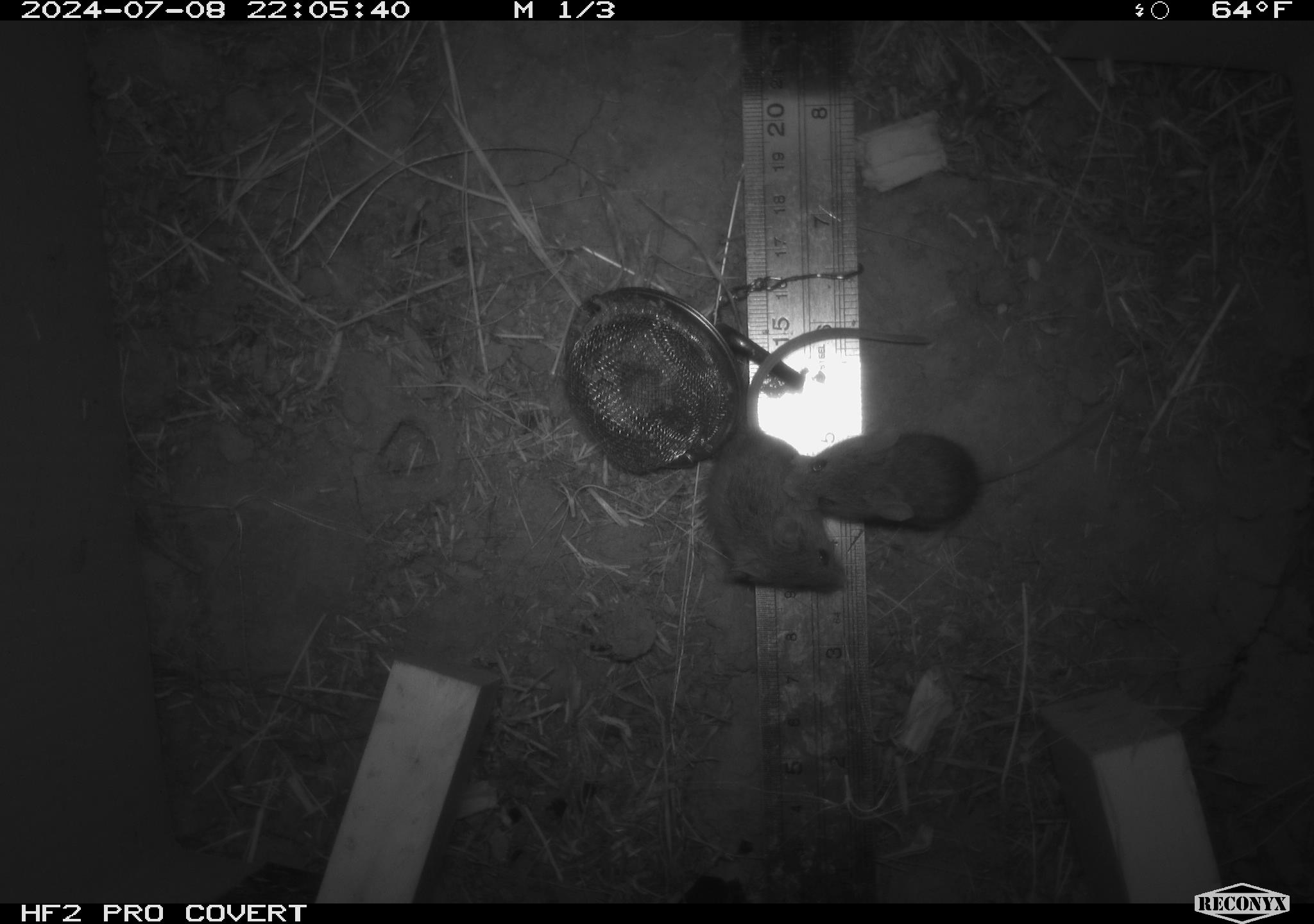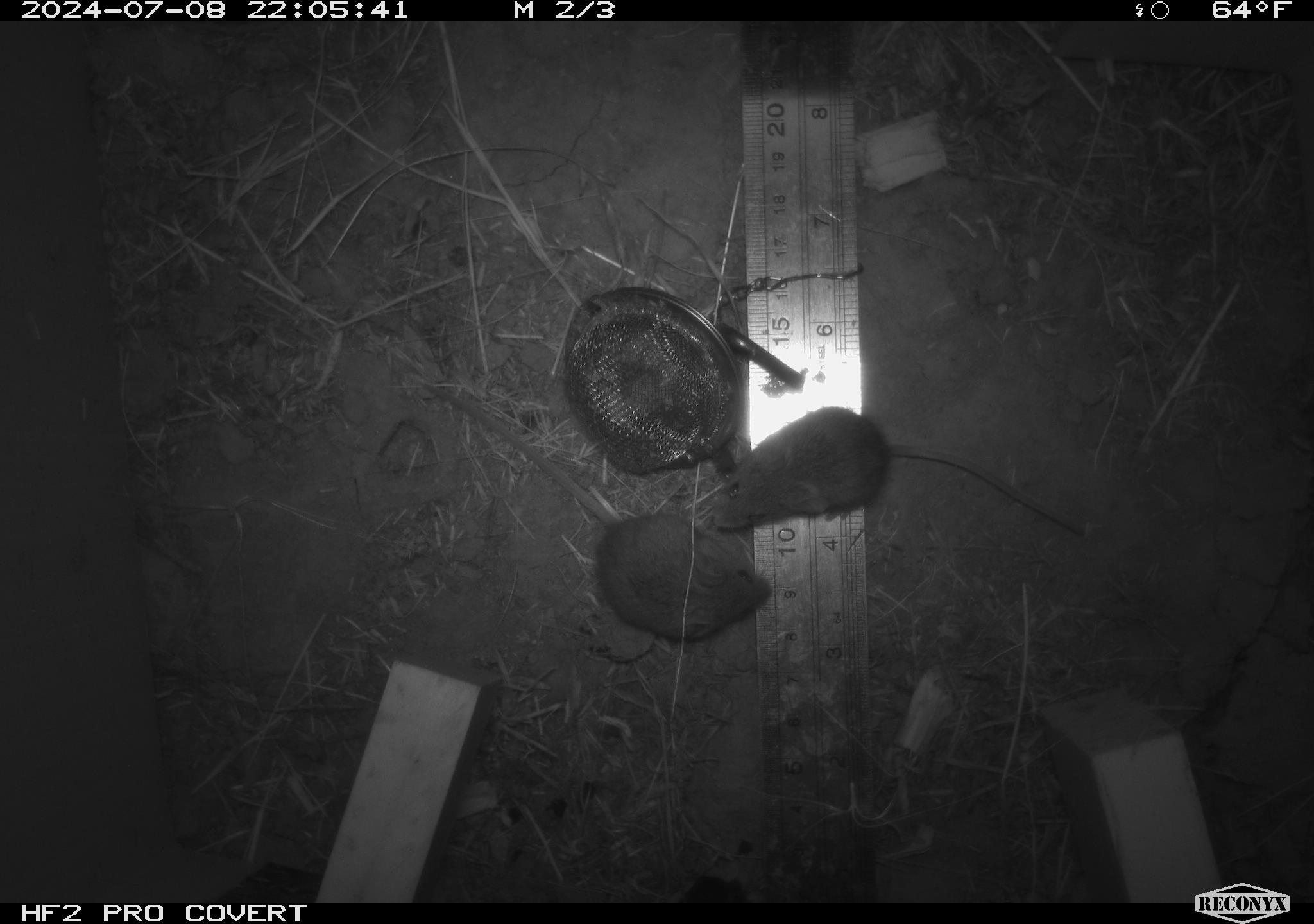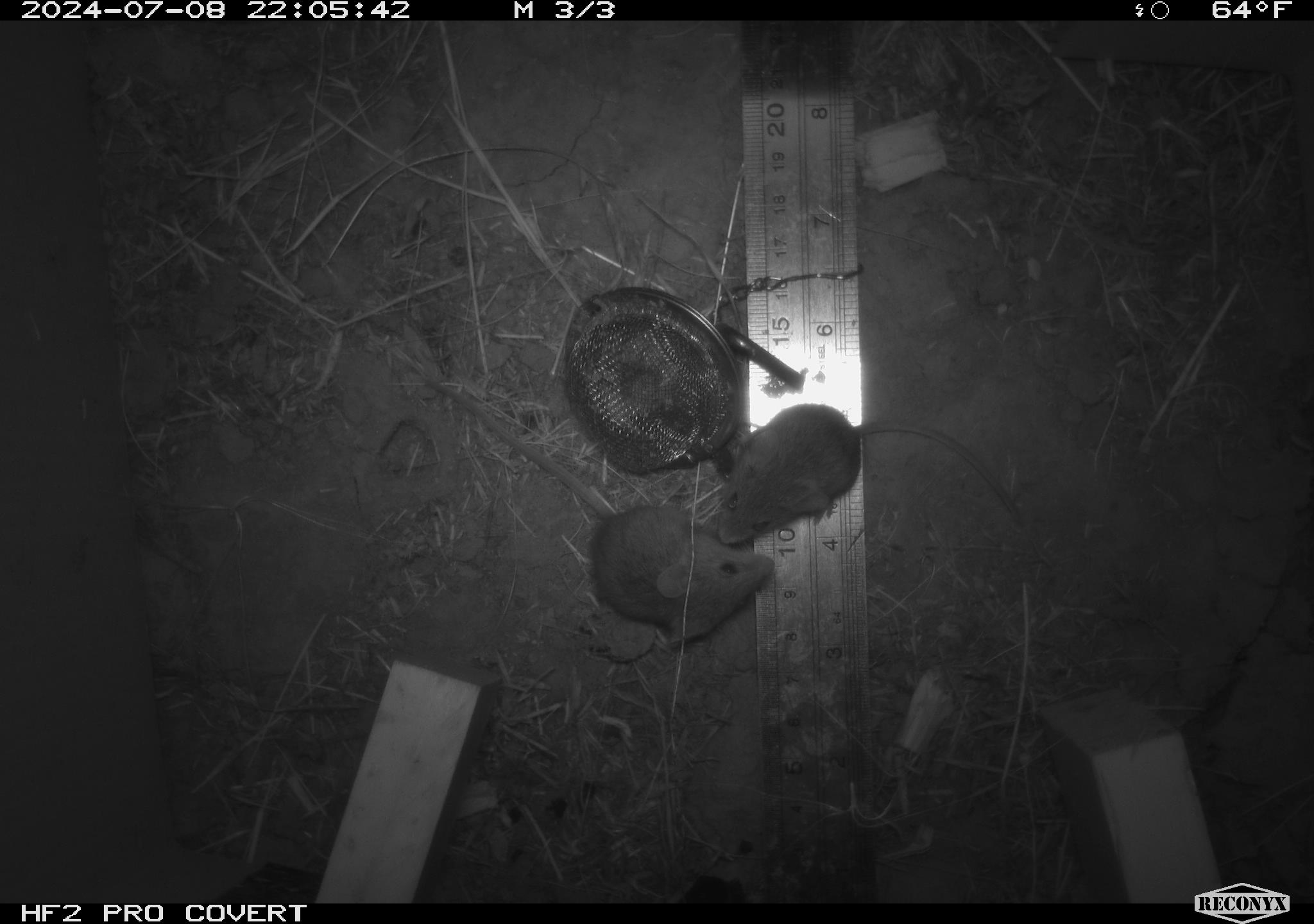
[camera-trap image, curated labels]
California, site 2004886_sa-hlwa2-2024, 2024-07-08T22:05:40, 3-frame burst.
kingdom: Animalia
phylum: Chordata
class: Mammalia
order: Rodentia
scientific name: Rodentia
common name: mouse species